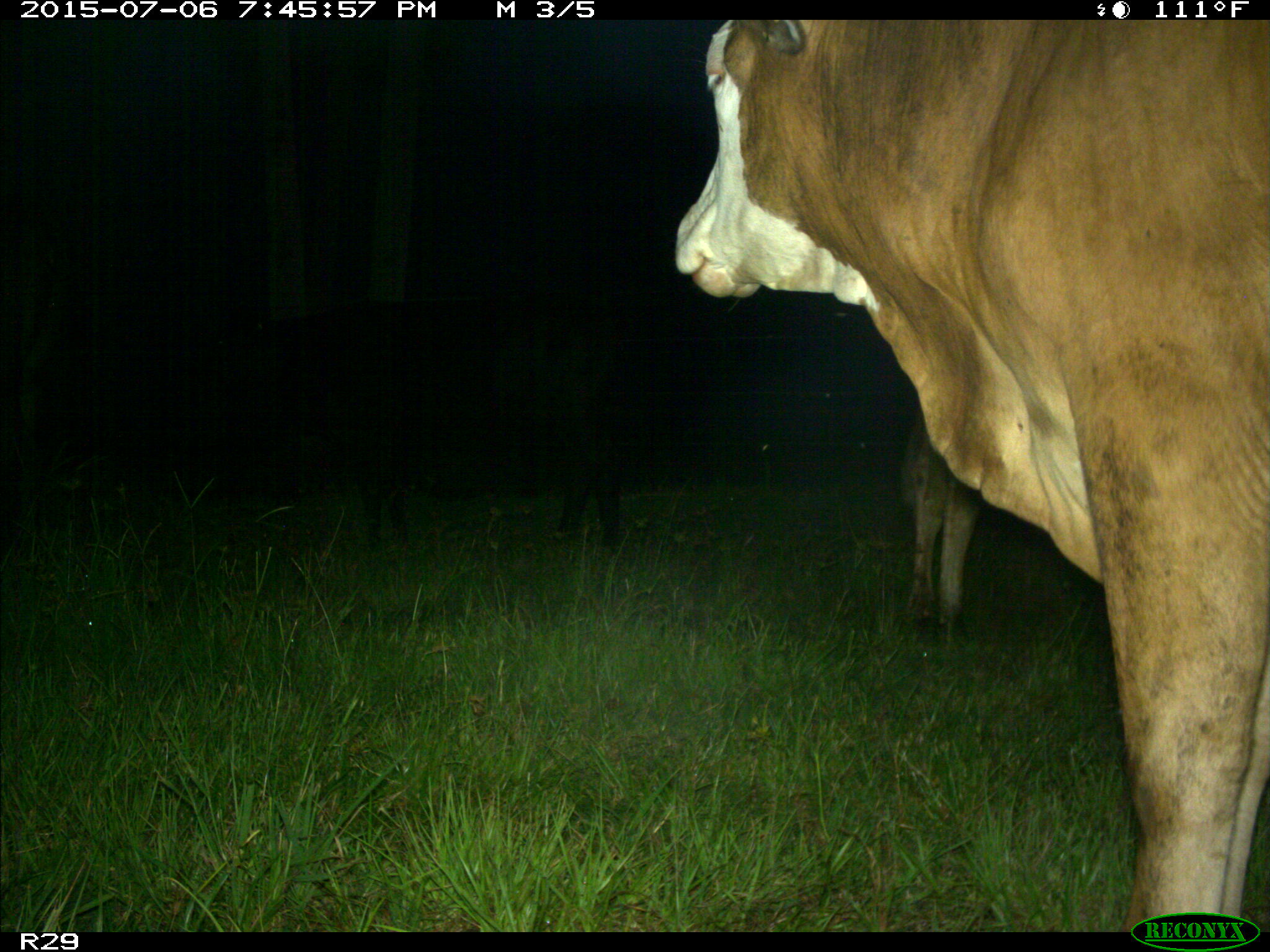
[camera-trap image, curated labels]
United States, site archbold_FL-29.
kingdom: Animalia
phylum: Chordata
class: Mammalia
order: Artiodactyla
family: Bovidae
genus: Bos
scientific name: Bos taurus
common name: domestic cow